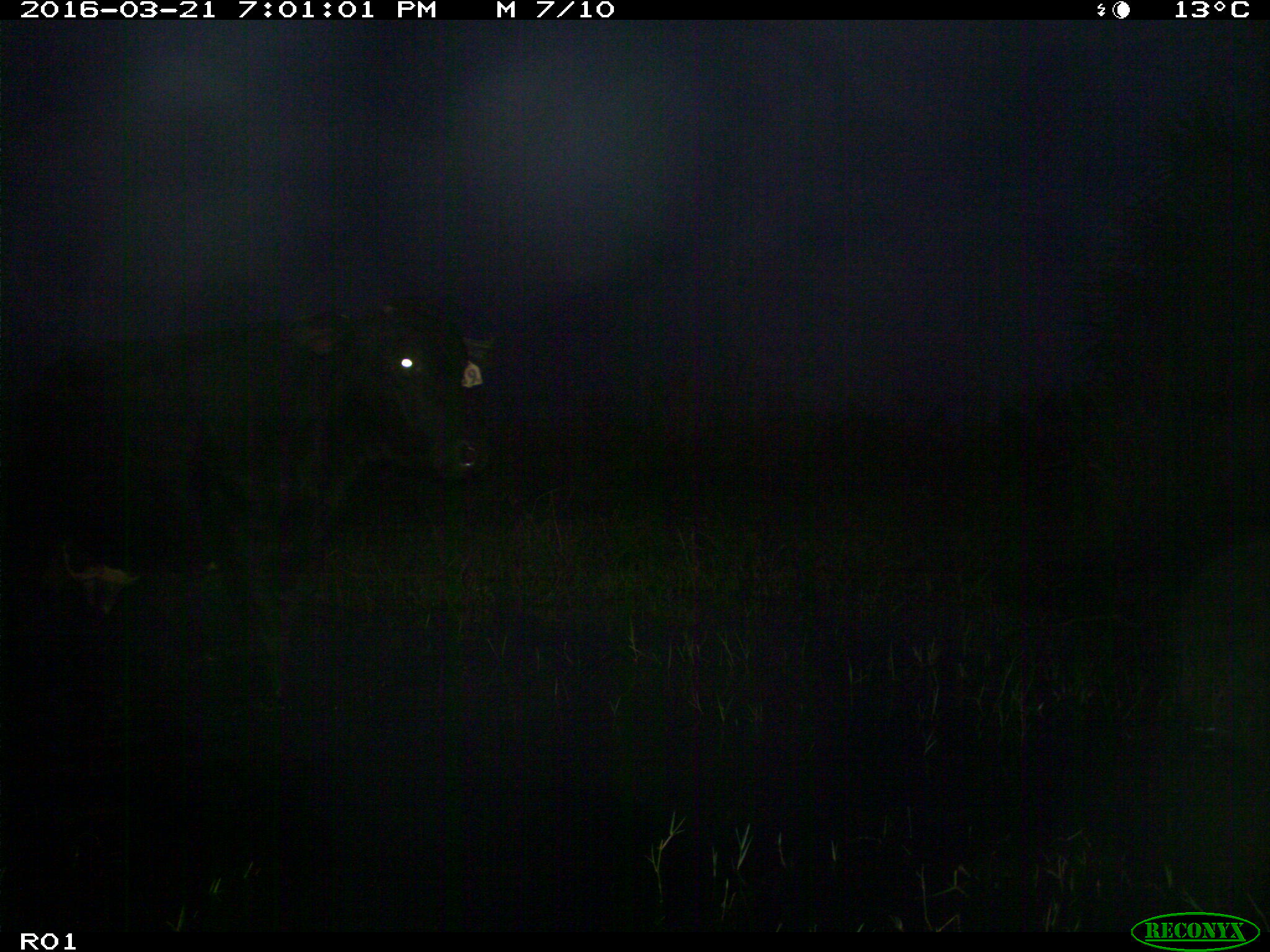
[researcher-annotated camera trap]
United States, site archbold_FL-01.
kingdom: Animalia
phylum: Chordata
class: Mammalia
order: Artiodactyla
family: Bovidae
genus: Bos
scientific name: Bos taurus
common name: domestic cow